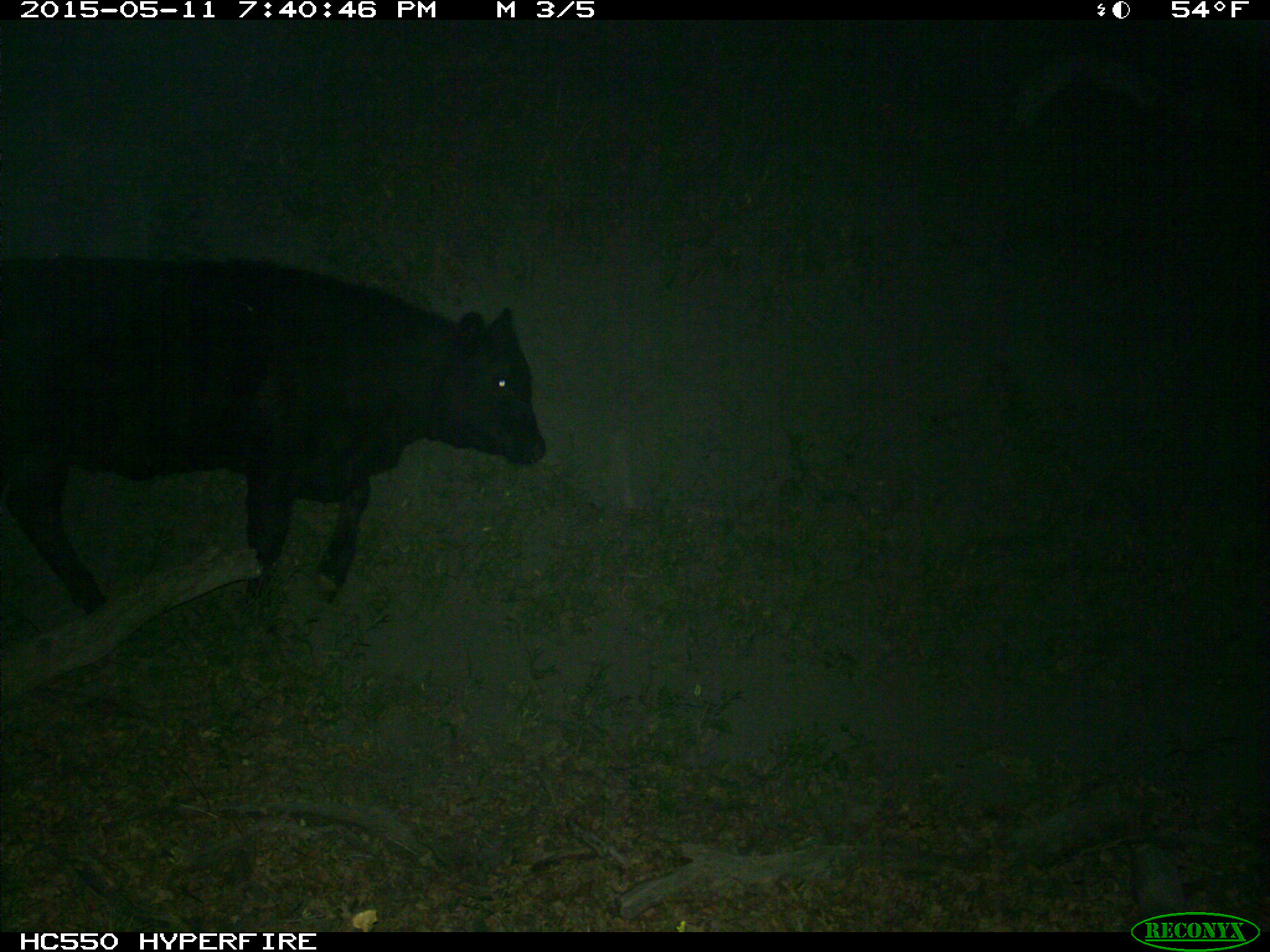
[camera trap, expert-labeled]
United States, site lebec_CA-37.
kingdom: Animalia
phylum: Chordata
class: Mammalia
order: Artiodactyla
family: Bovidae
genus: Bos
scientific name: Bos taurus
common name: domestic cow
Bos taurus (domestic cow).